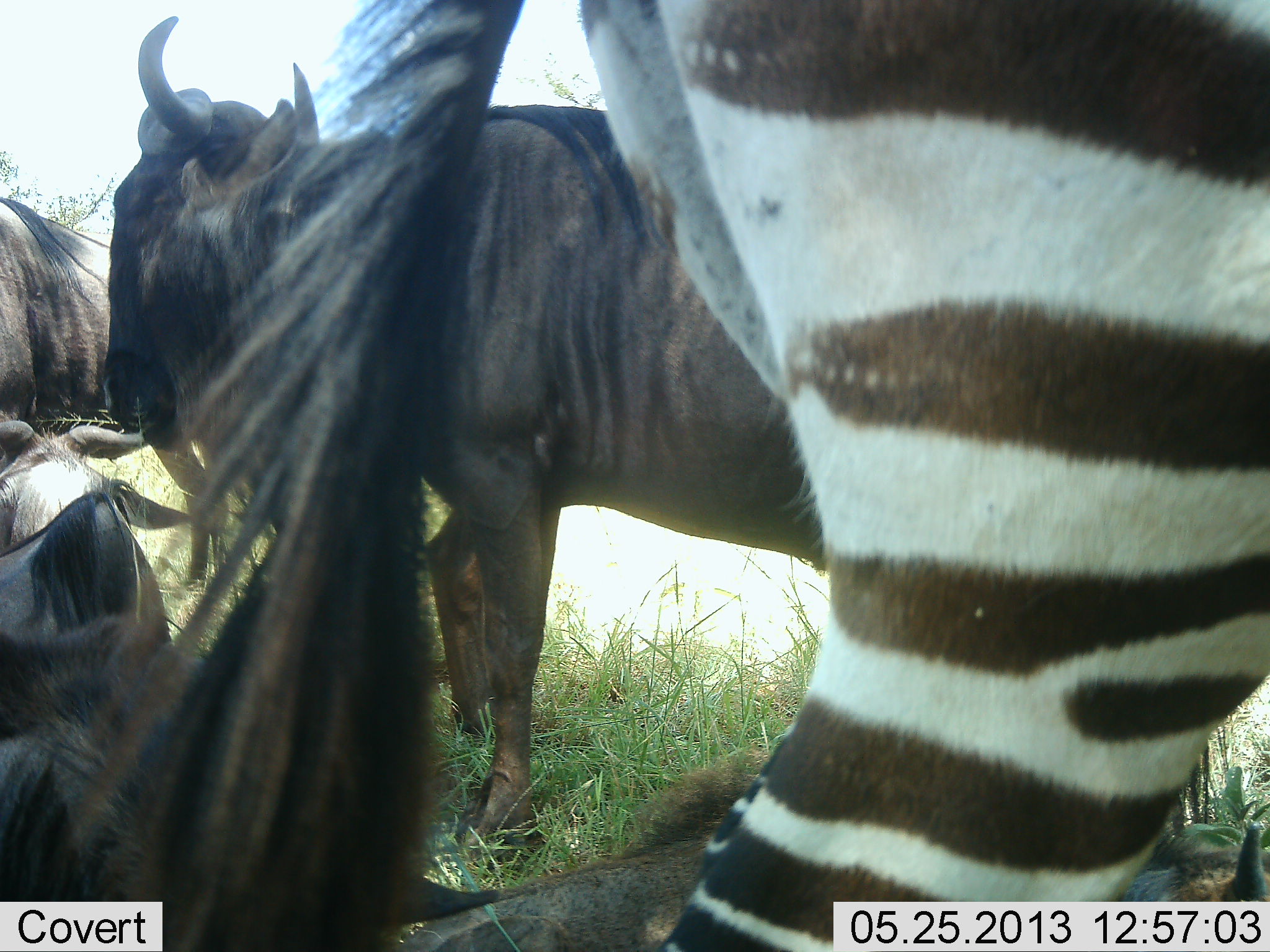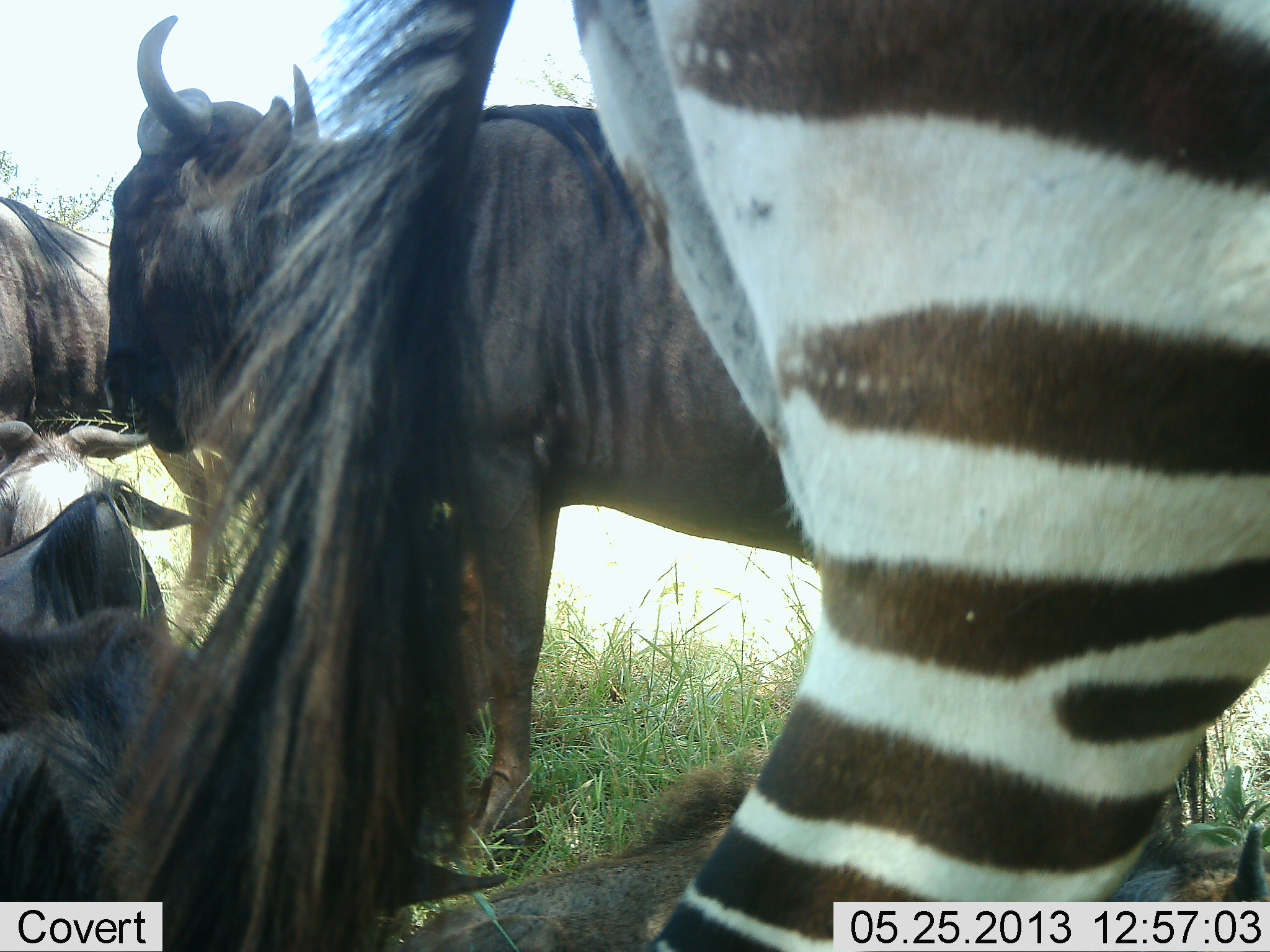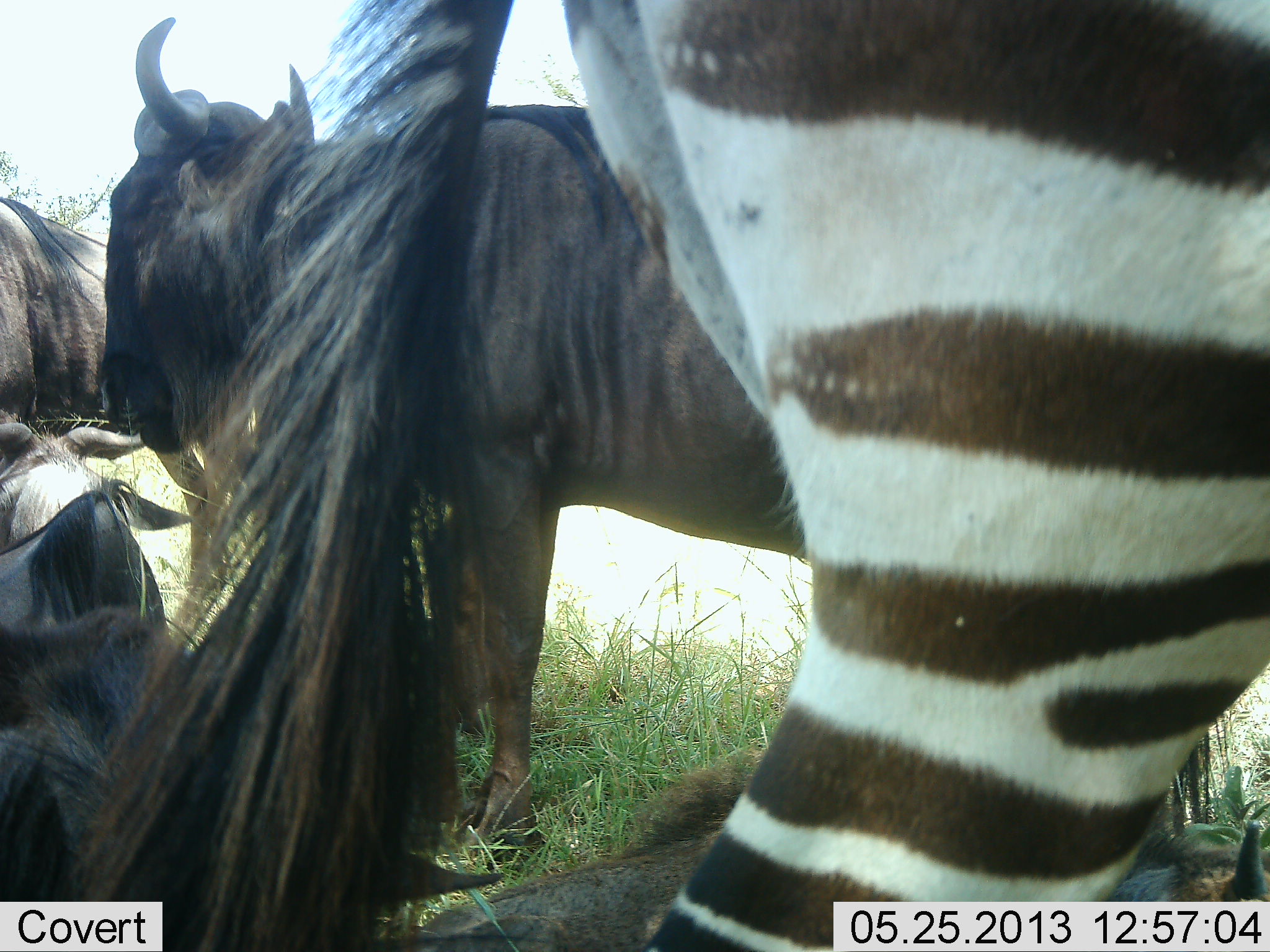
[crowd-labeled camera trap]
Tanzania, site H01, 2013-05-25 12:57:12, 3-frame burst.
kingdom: Animalia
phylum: Chordata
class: Mammalia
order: Artiodactyla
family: Bovidae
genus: Connochaetes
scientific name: Connochaetes taurinus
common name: blue wildebeest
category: wildebeest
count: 4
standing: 60%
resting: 90%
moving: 0%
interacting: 0%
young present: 10%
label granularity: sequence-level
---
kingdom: Animalia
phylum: Chordata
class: Mammalia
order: Perissodactyla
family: Equidae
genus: Equus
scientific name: Equus quagga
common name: plains zebra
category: zebra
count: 1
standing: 90%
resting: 0%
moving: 10%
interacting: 0%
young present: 0%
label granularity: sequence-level